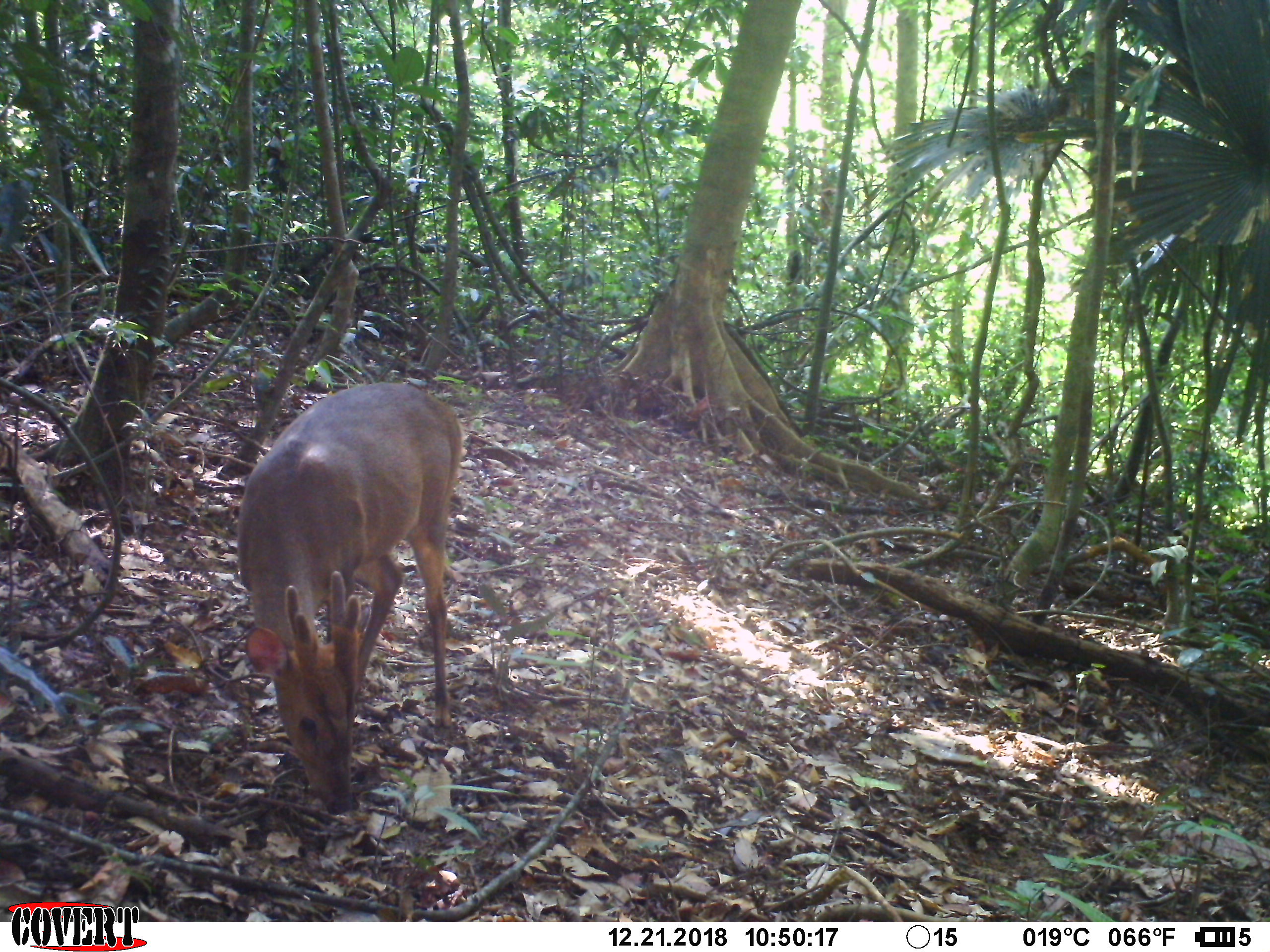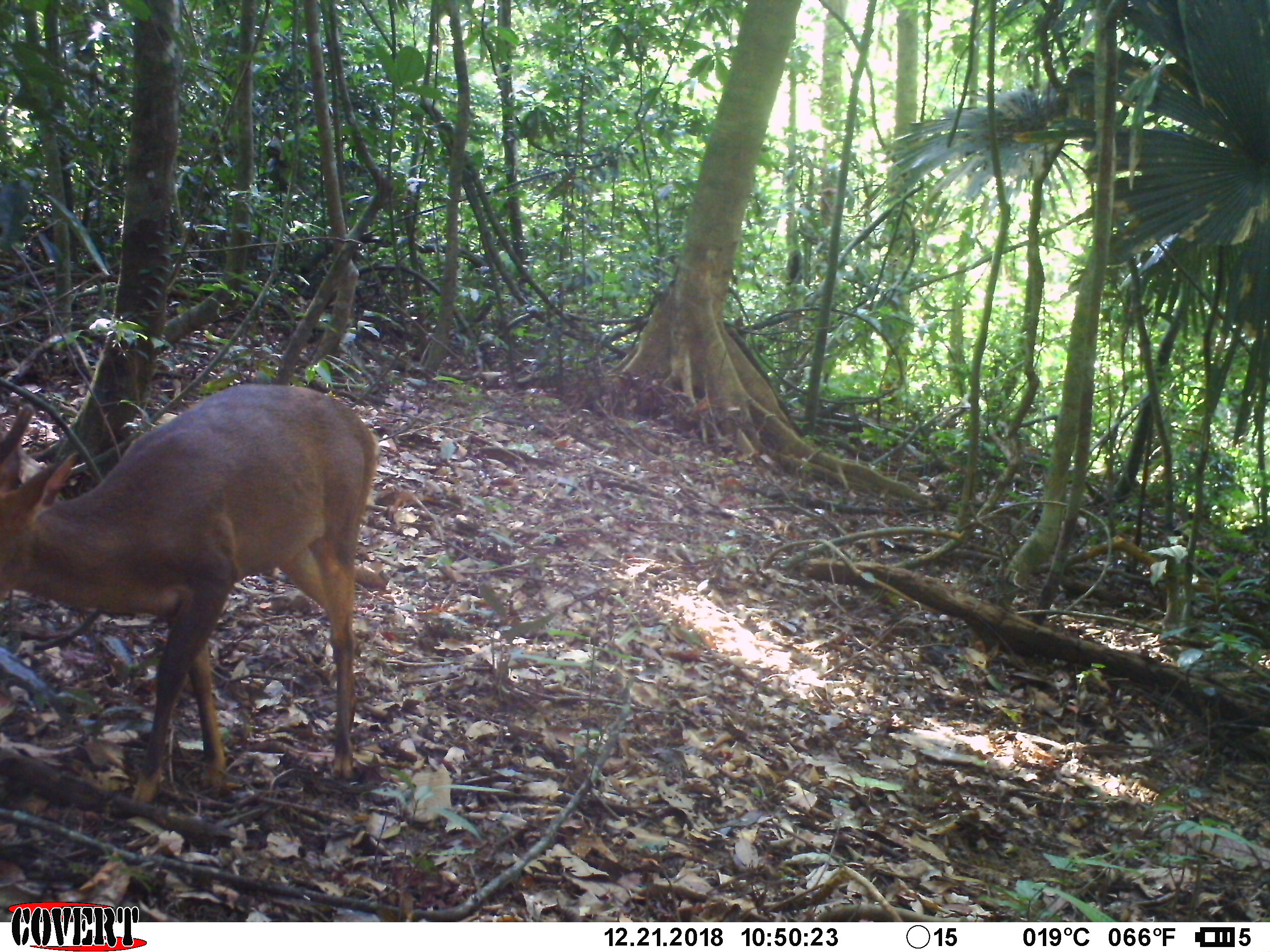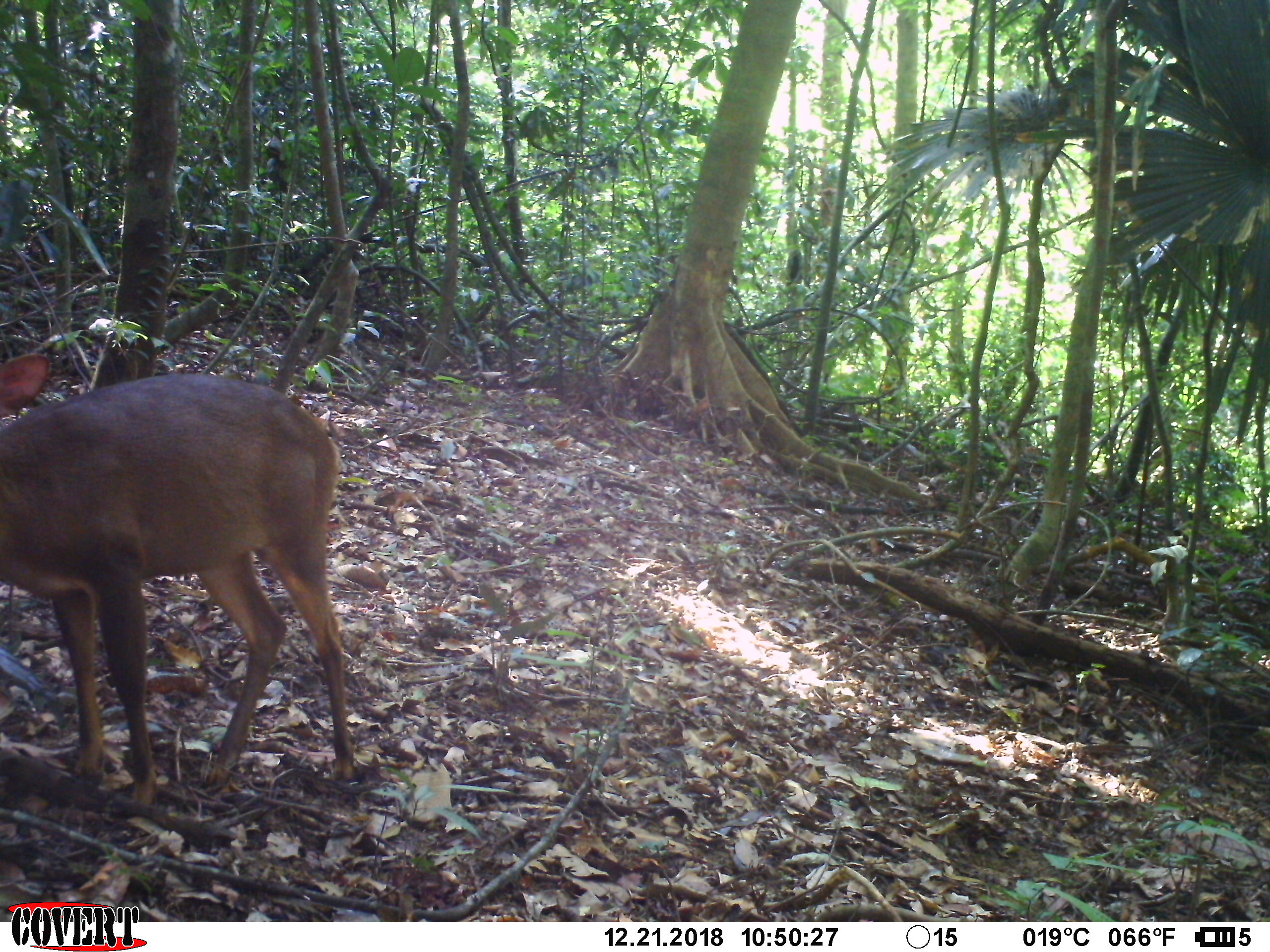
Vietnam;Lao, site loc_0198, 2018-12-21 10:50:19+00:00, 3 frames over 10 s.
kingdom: Animalia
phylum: Chordata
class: Mammalia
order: Artiodactyla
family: Cervidae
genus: Muntiacus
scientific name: Muntiacus vuquangensis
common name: large-antlered muntjac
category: large antlered muntjac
Large antlered muntjac (large-antlered muntjac) (Muntiacus vuquangensis). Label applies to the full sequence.